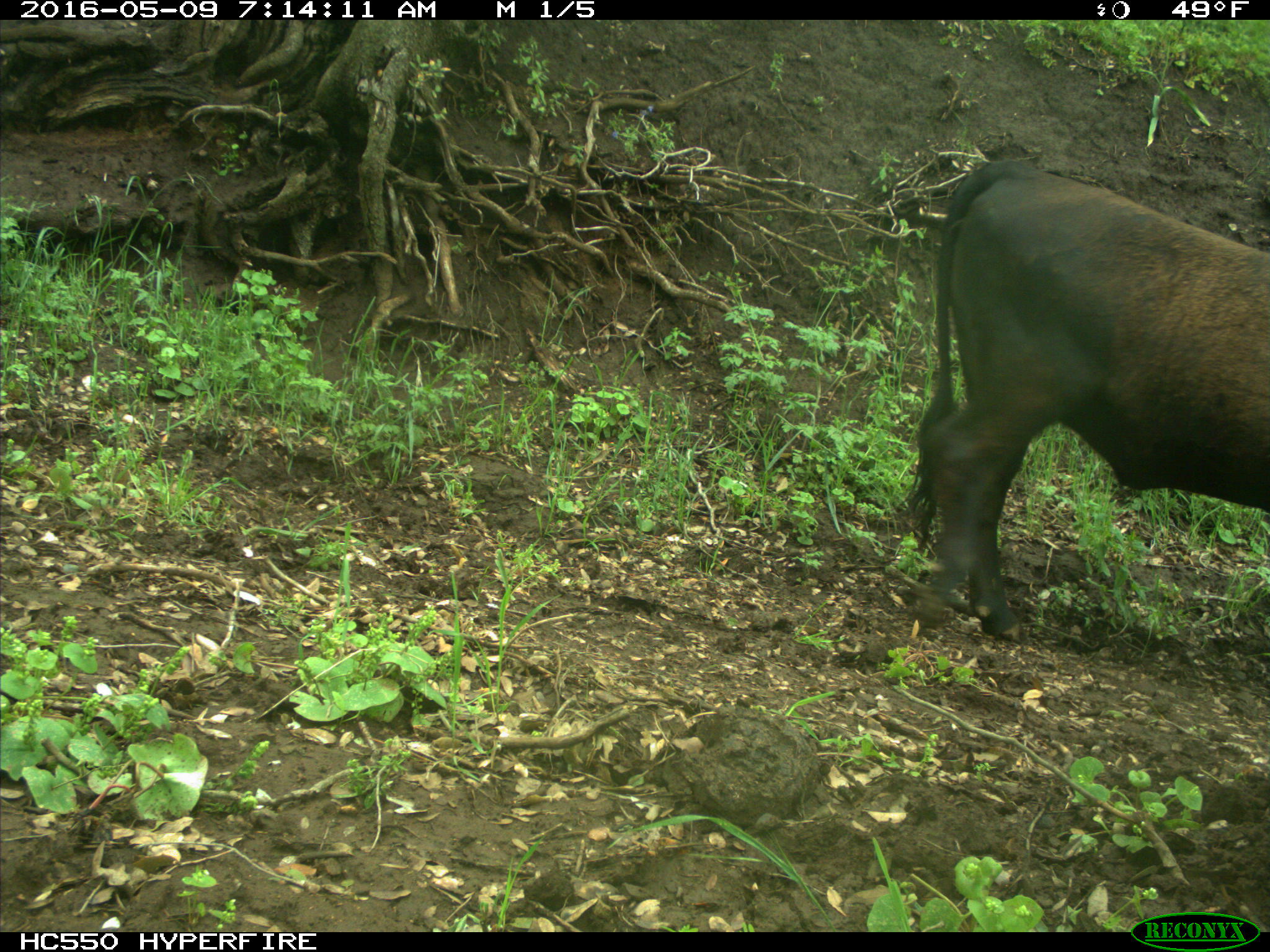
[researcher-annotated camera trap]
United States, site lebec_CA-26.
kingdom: Animalia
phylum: Chordata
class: Mammalia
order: Artiodactyla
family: Bovidae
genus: Bos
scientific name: Bos taurus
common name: domestic cow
Bos taurus (domestic cow).